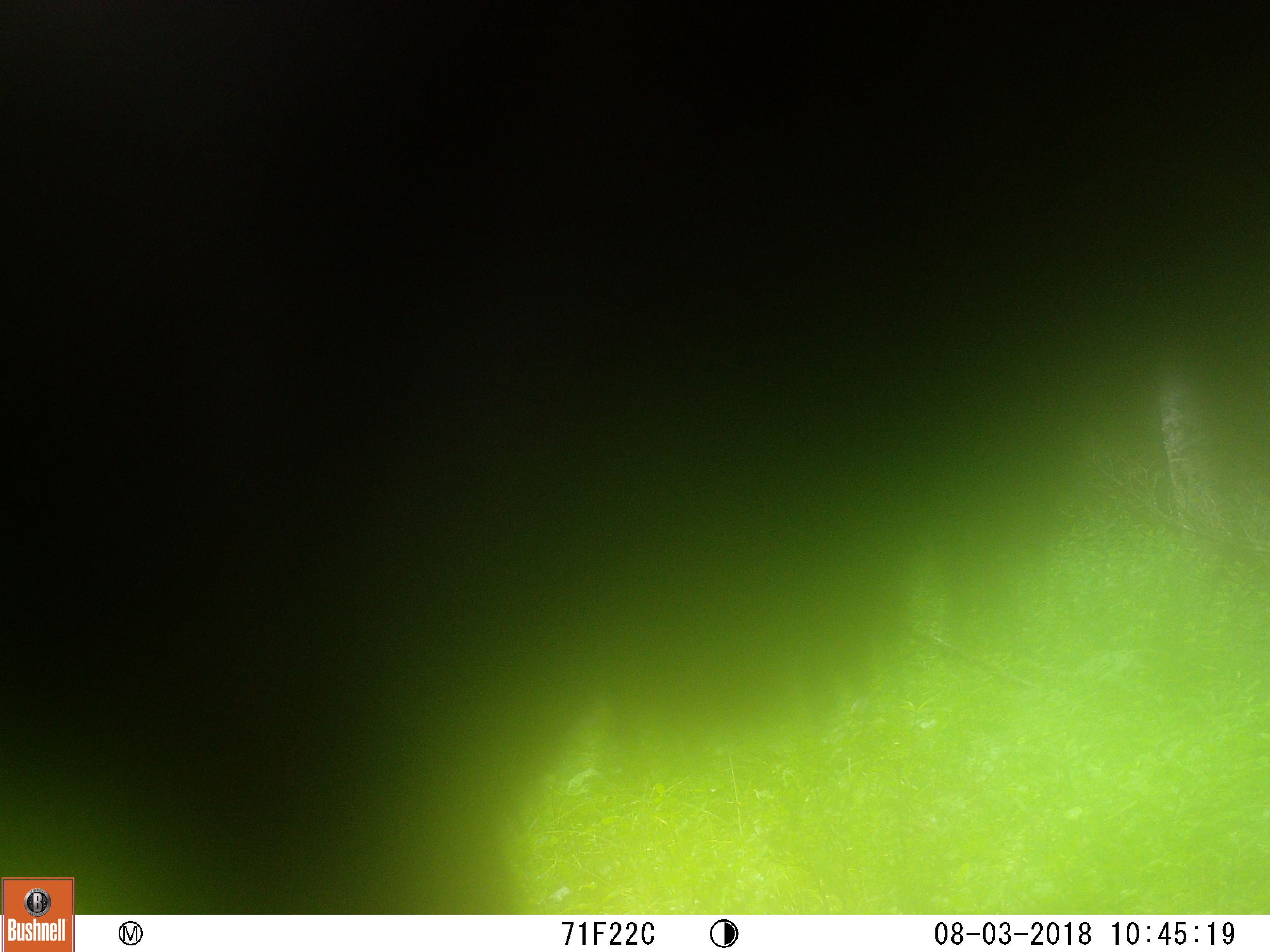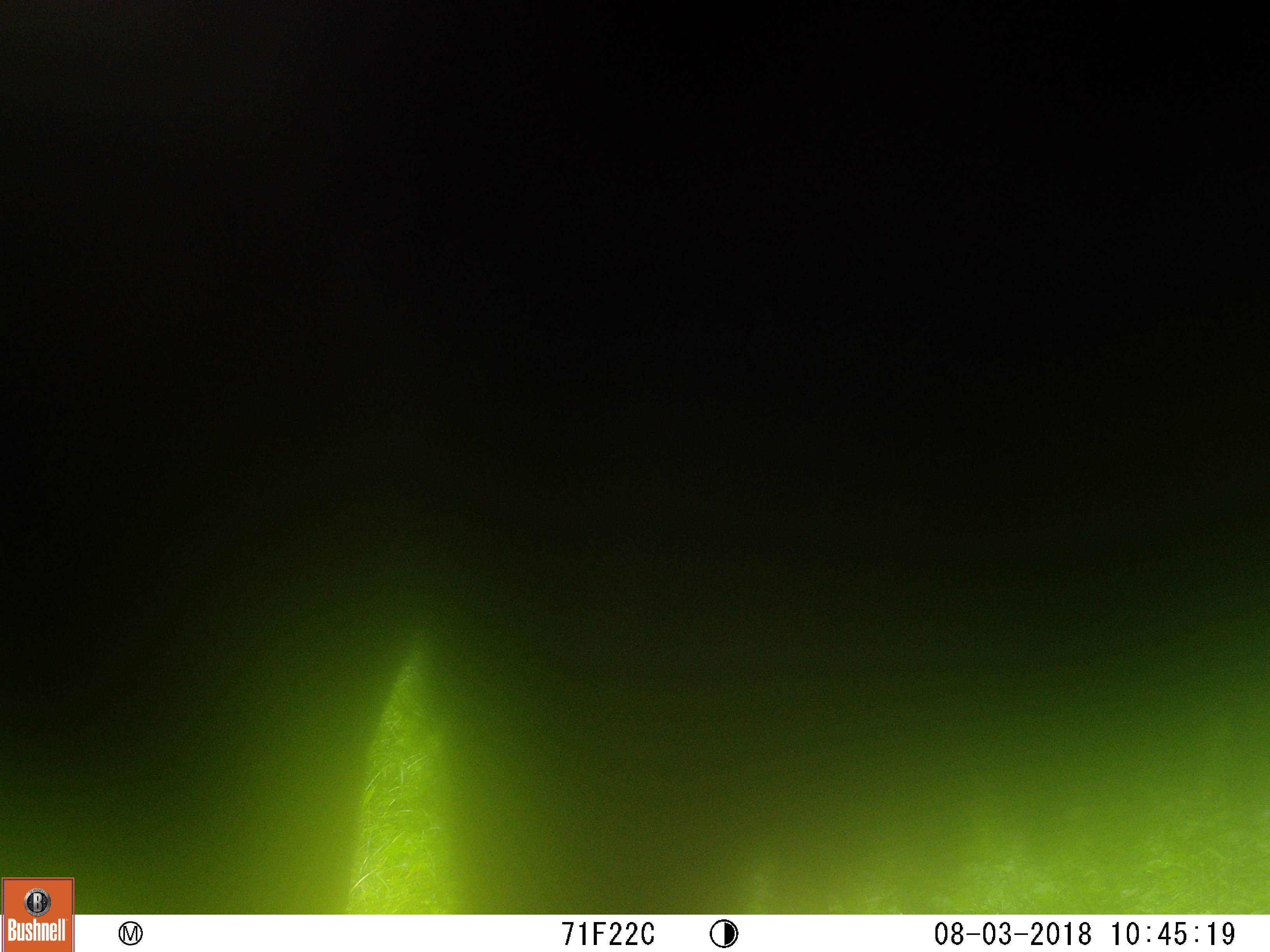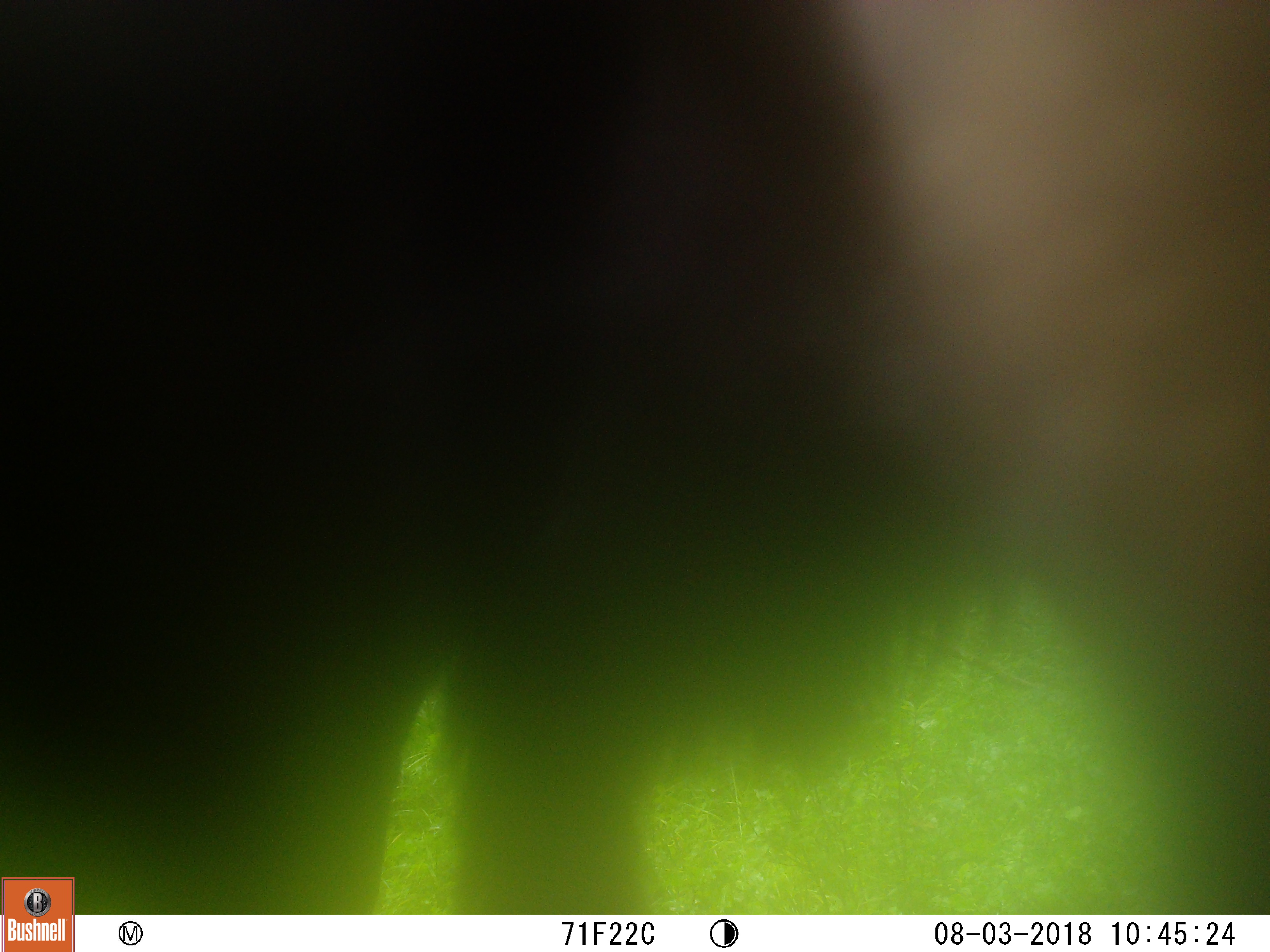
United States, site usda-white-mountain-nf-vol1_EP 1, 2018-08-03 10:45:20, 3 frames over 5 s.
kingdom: Animalia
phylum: Chordata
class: Mammalia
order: Artiodactyla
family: Cervidae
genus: Alces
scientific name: Alces alces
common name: moose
Moose (Alces alces).